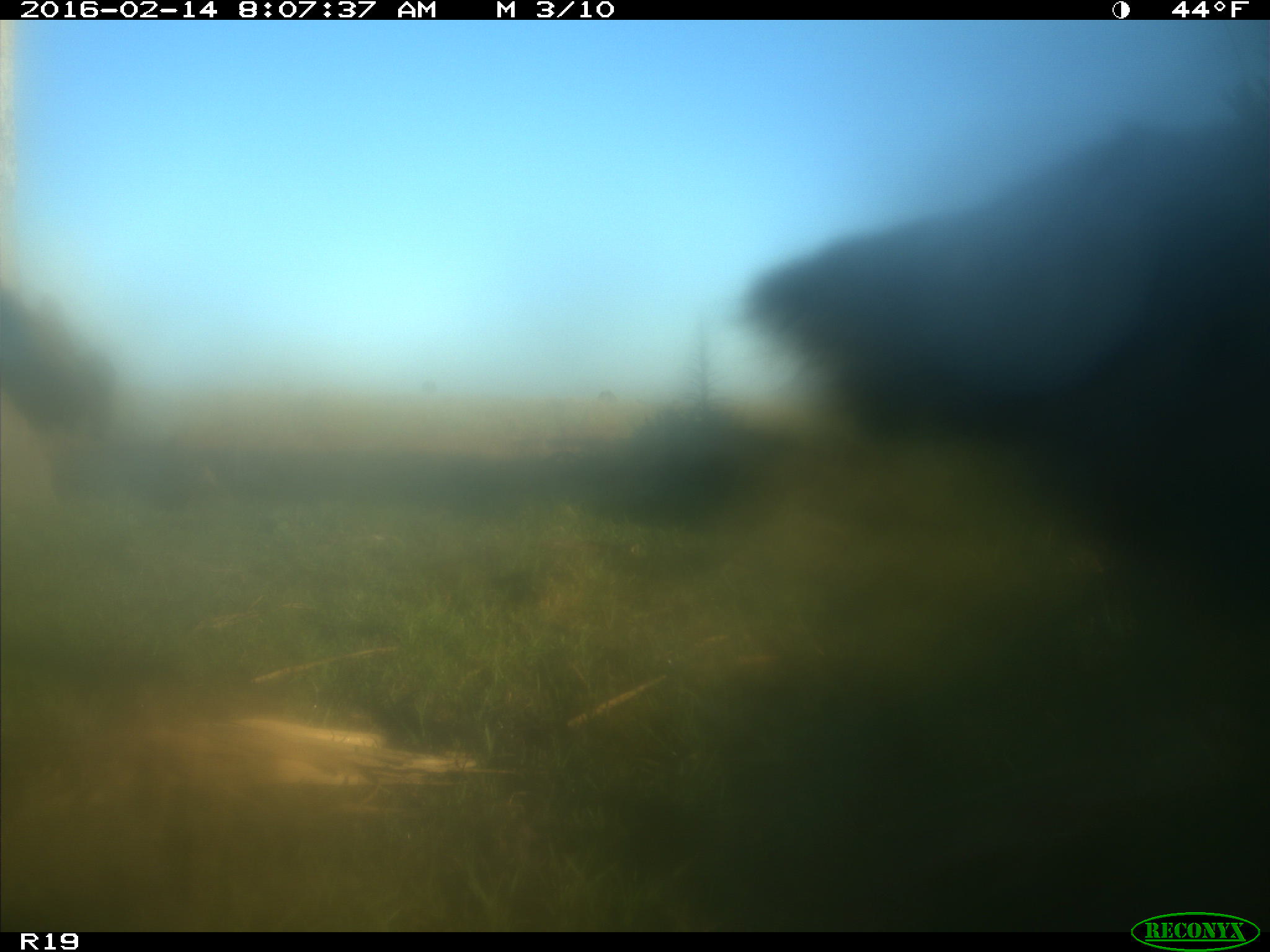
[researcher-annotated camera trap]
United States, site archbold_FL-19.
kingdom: Animalia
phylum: Chordata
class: Mammalia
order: Artiodactyla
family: Bovidae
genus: Bos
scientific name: Bos taurus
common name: domestic cow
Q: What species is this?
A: Bos taurus (domestic cow).